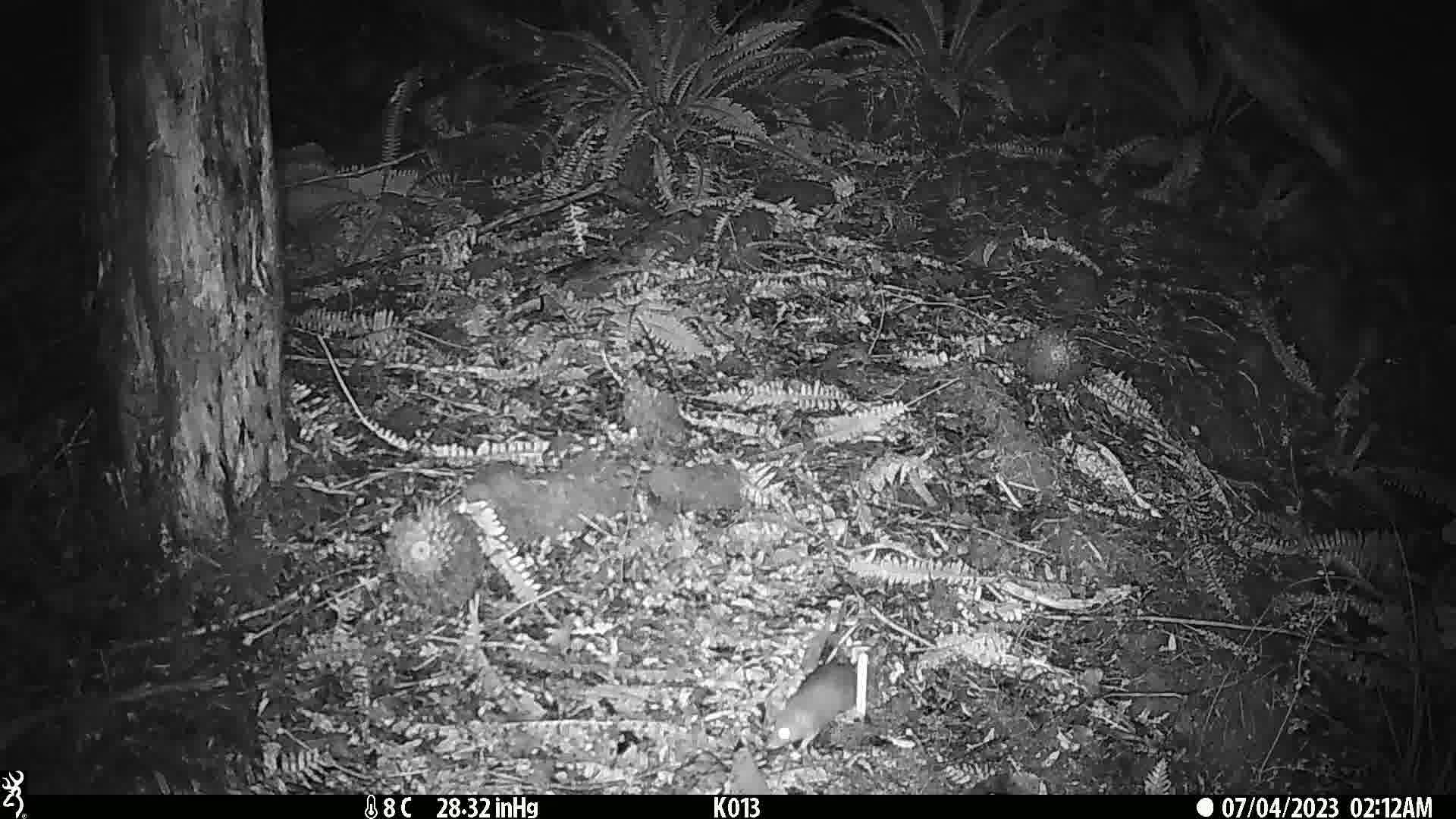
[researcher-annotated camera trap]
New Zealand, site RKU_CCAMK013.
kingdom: Animalia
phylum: Chordata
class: Mammalia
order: Rodentia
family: Muridae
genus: Rattus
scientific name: Rattus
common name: rat